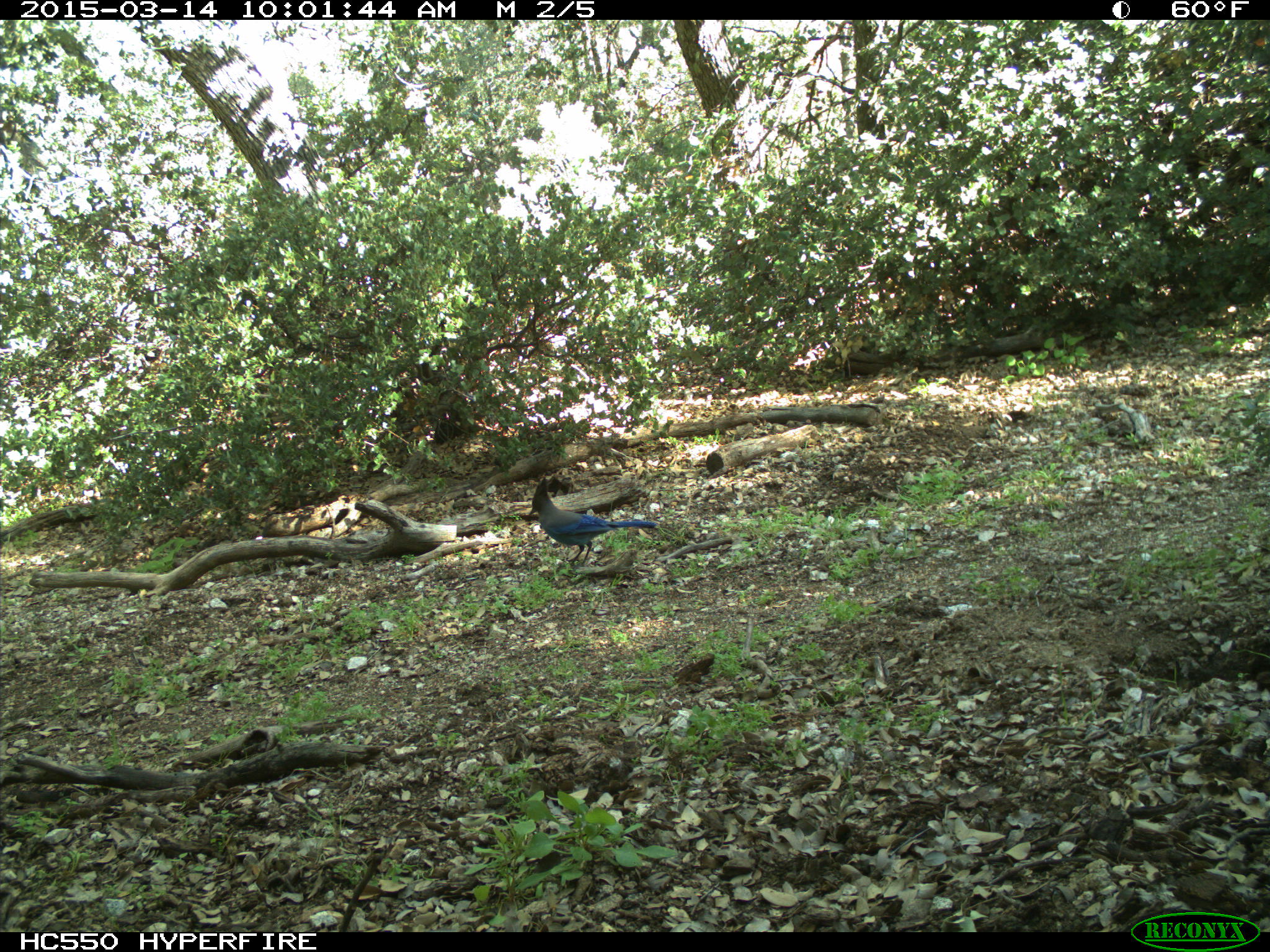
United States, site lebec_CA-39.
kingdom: Animalia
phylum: Chordata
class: Aves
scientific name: Aves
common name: birds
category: unidentified bird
Unidentified bird (birds) (Aves).